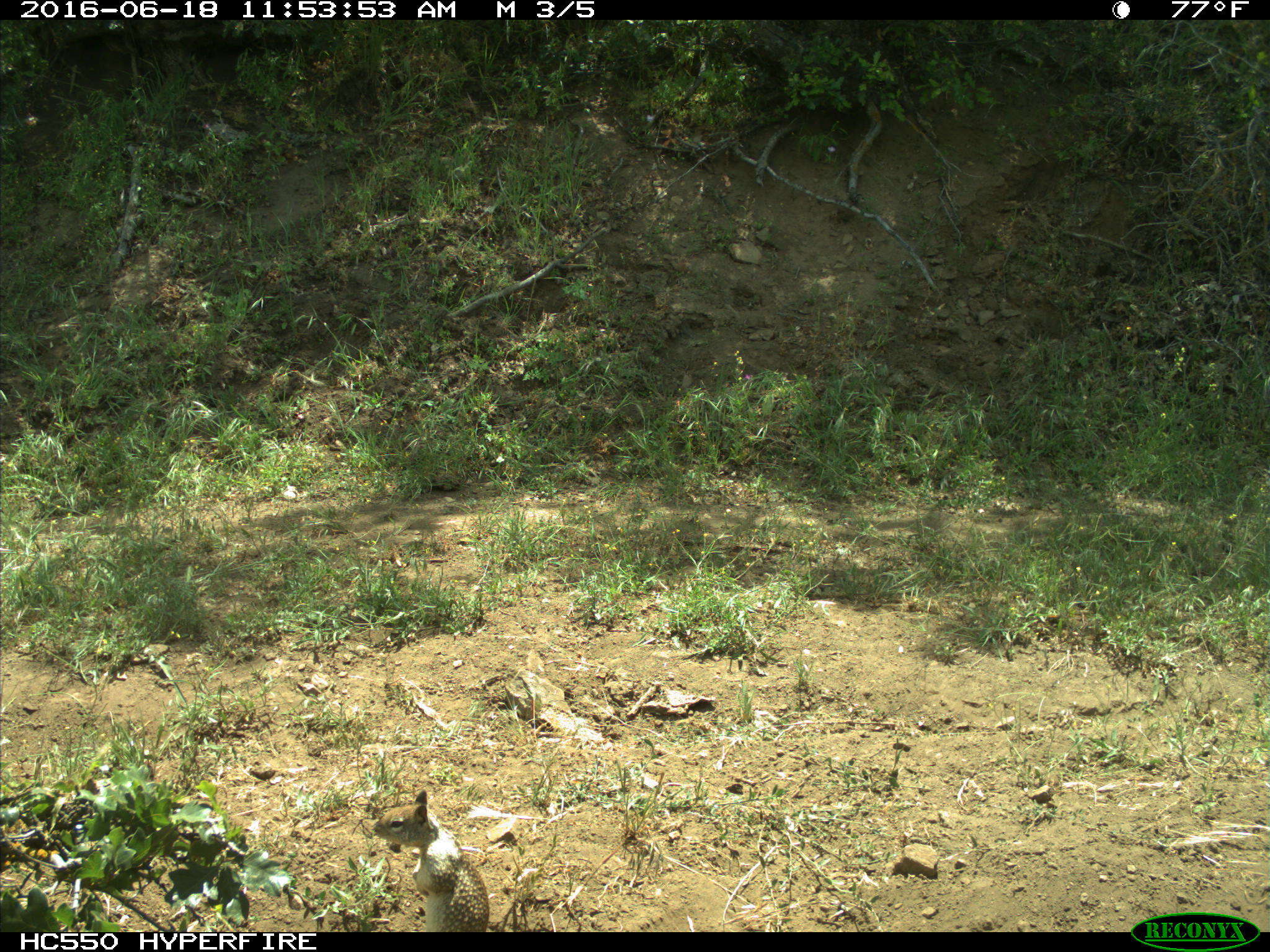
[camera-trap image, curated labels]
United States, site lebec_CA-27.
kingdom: Animalia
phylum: Chordata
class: Mammalia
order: Rodentia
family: Sciuridae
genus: Otospermophilus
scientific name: Otospermophilus beecheyi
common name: california ground squirrel